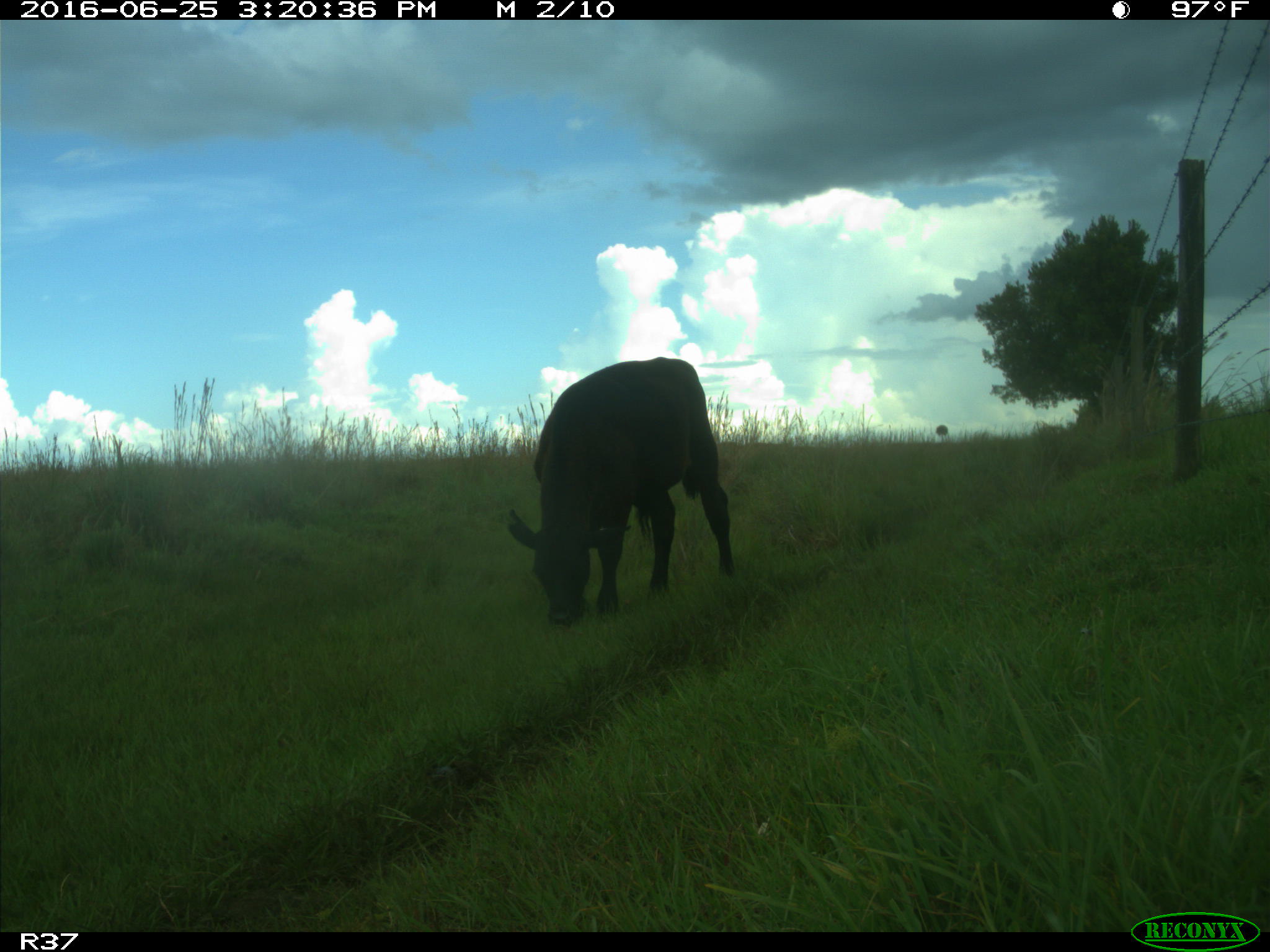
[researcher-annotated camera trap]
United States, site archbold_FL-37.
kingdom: Animalia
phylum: Chordata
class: Mammalia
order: Artiodactyla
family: Bovidae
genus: Bos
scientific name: Bos taurus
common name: domestic cow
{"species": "Bos taurus (domestic cow)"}